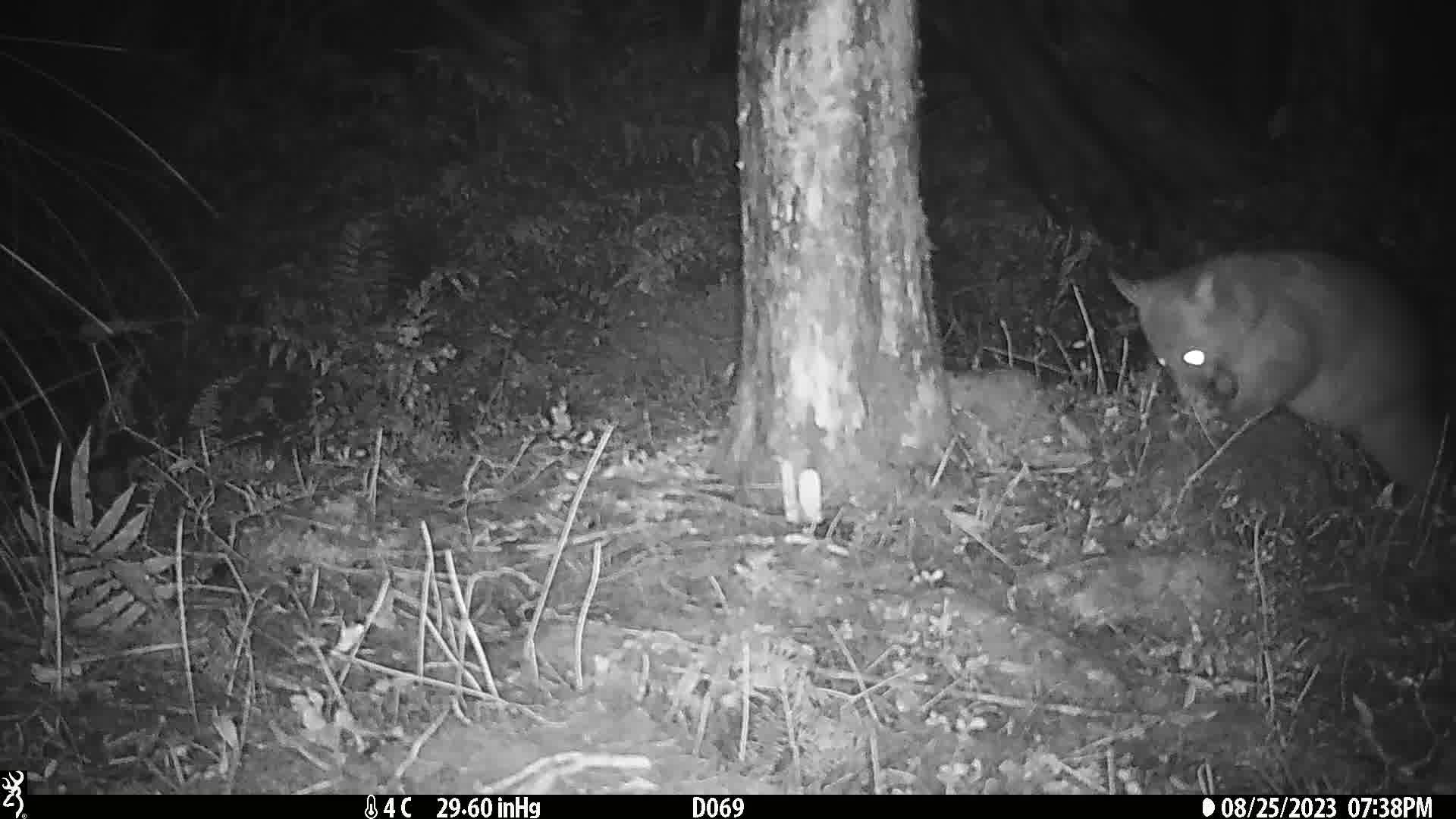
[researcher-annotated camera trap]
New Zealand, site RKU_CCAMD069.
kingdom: Animalia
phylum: Chordata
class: Mammalia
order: Diprotodontia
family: Phalangeridae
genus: Trichosurus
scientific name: Trichosurus vulpecula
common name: common brushtail possum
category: possum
Possum (common brushtail possum) (Trichosurus vulpecula).